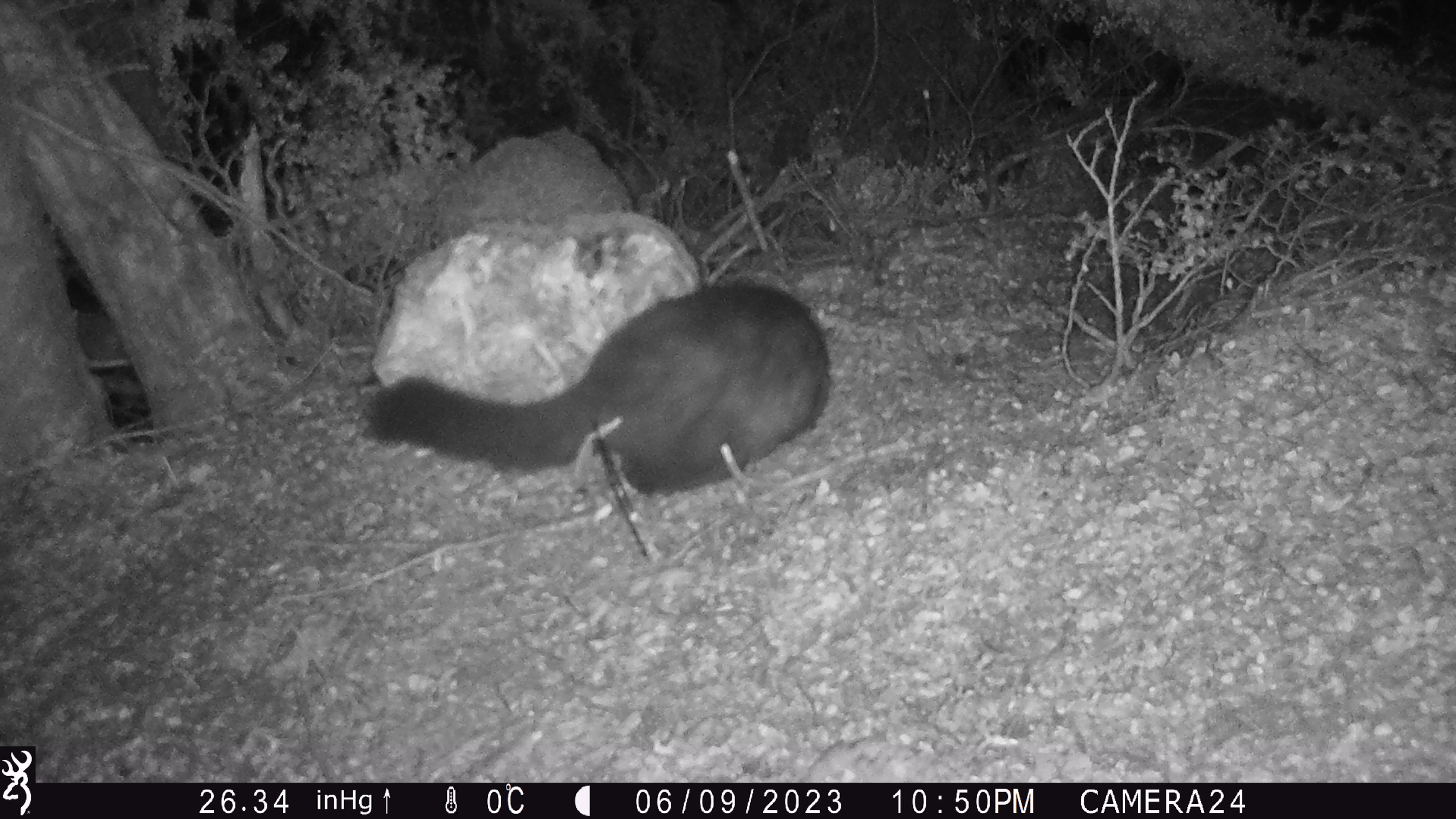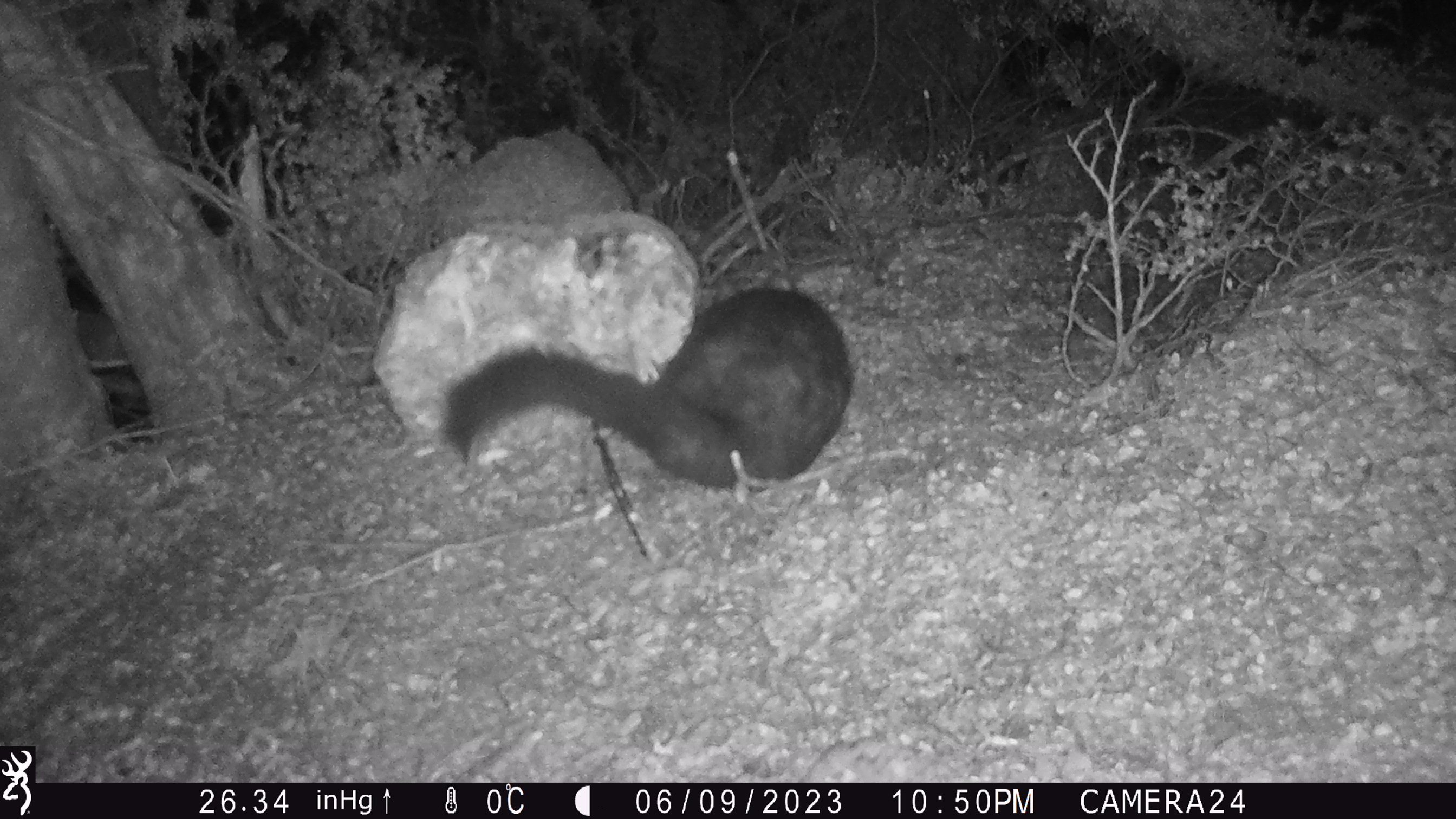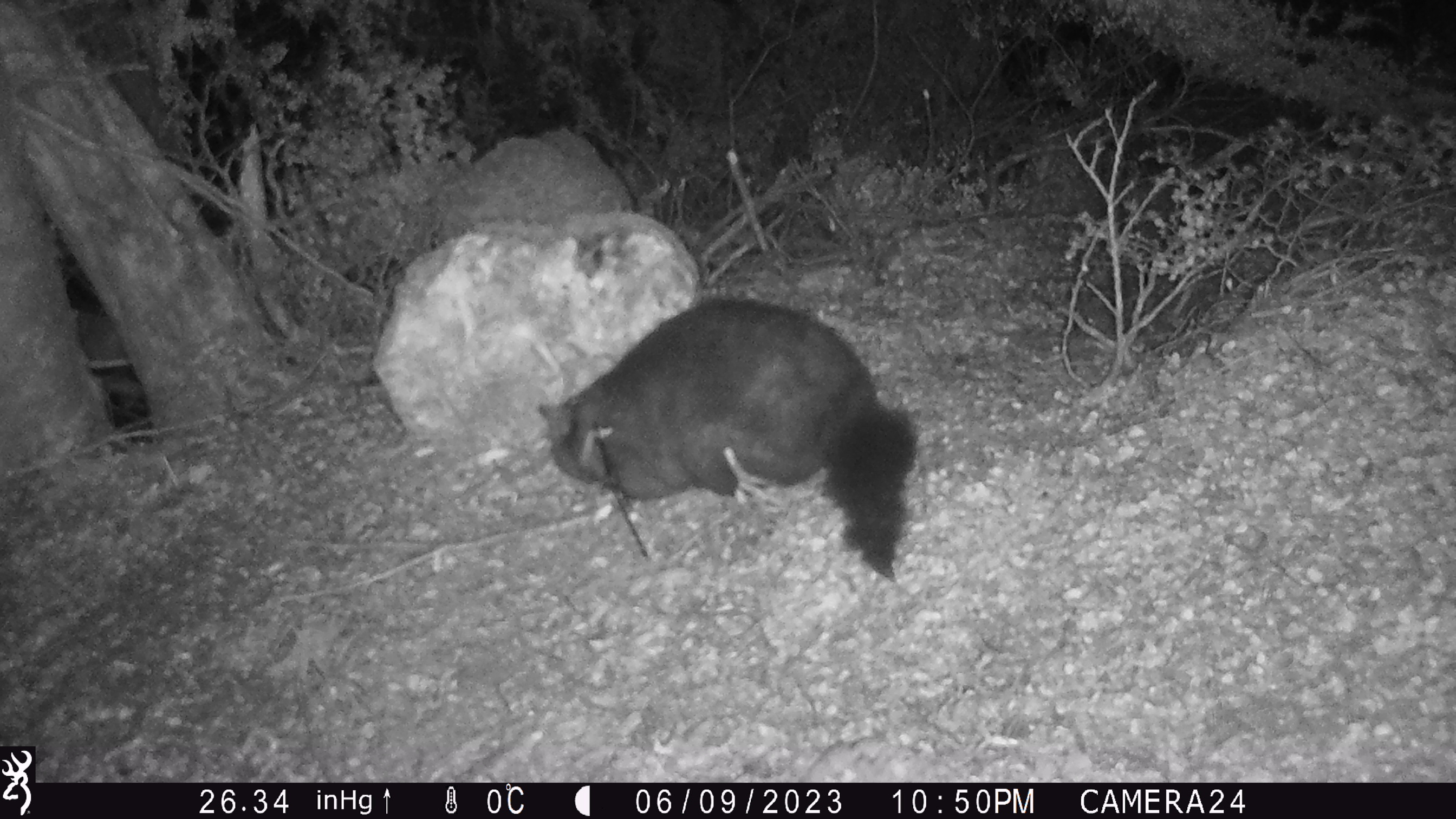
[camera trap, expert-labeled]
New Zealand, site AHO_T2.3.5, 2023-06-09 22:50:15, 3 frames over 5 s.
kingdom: Animalia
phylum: Chordata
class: Mammalia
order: Carnivora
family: Mustelidae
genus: Mustela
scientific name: Mustela erminea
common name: stoat